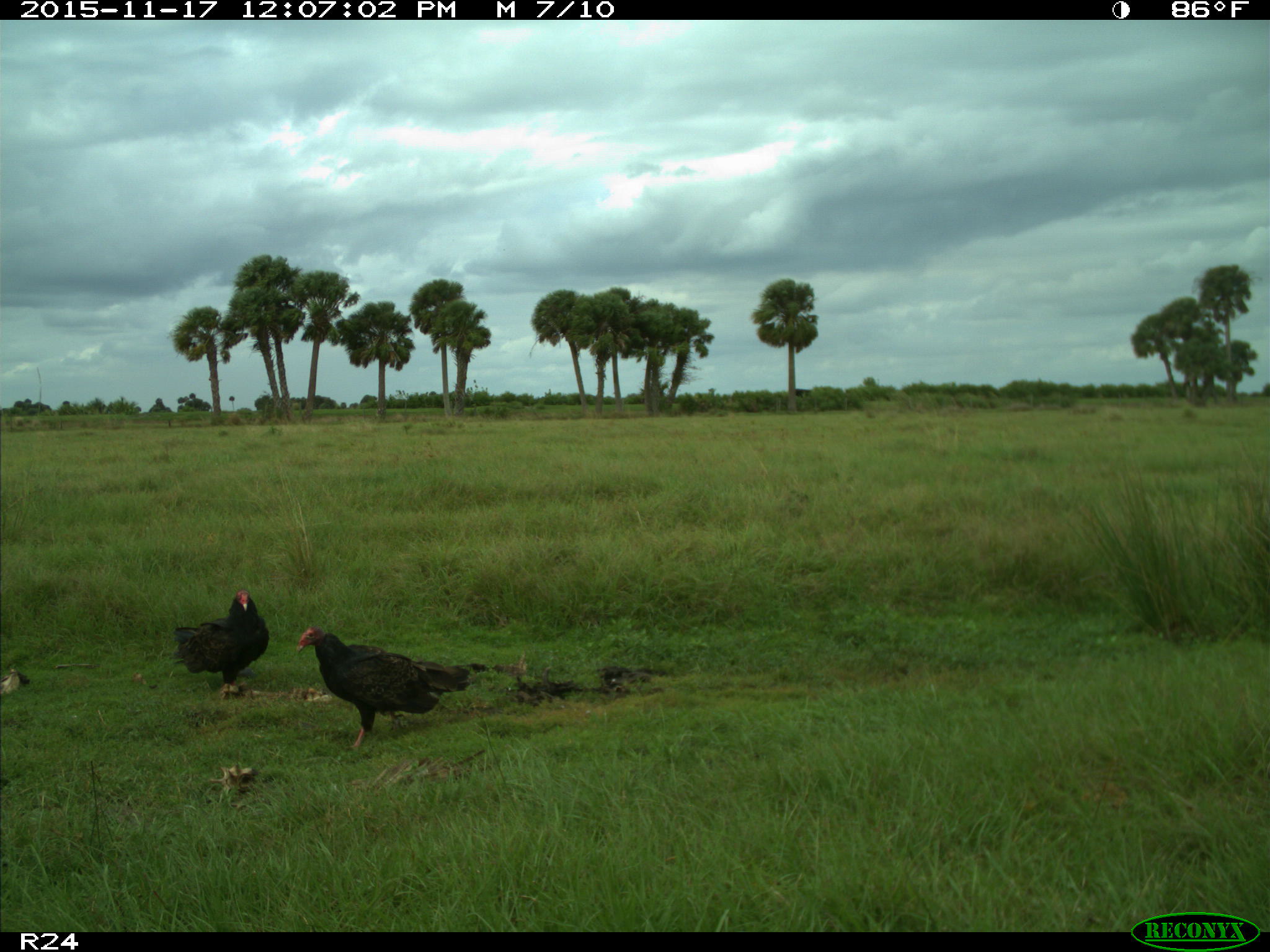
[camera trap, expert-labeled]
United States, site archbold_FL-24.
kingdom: Animalia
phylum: Chordata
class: Aves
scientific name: Aves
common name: birds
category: unidentified bird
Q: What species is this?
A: Unidentified bird (birds) (Aves).